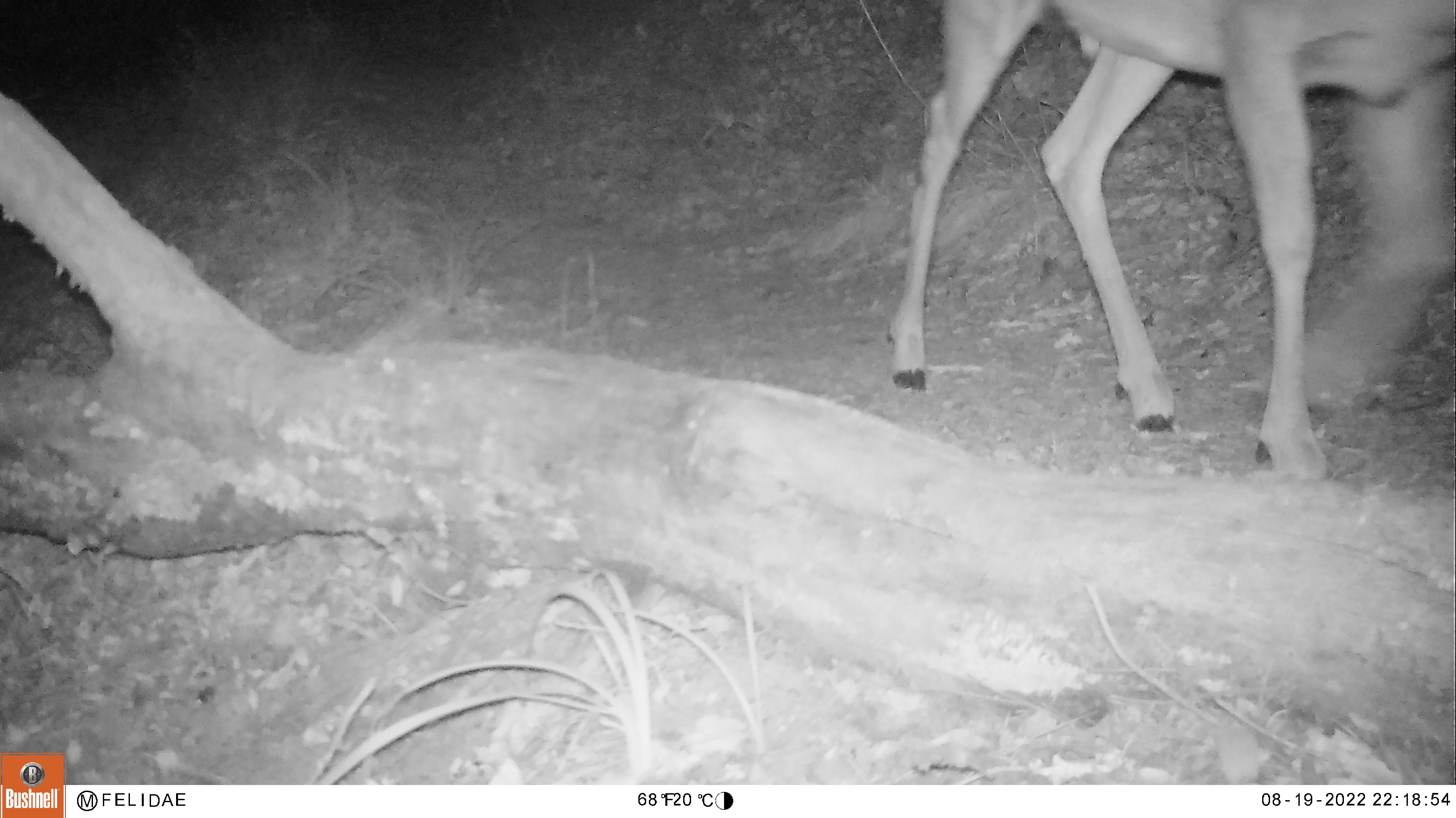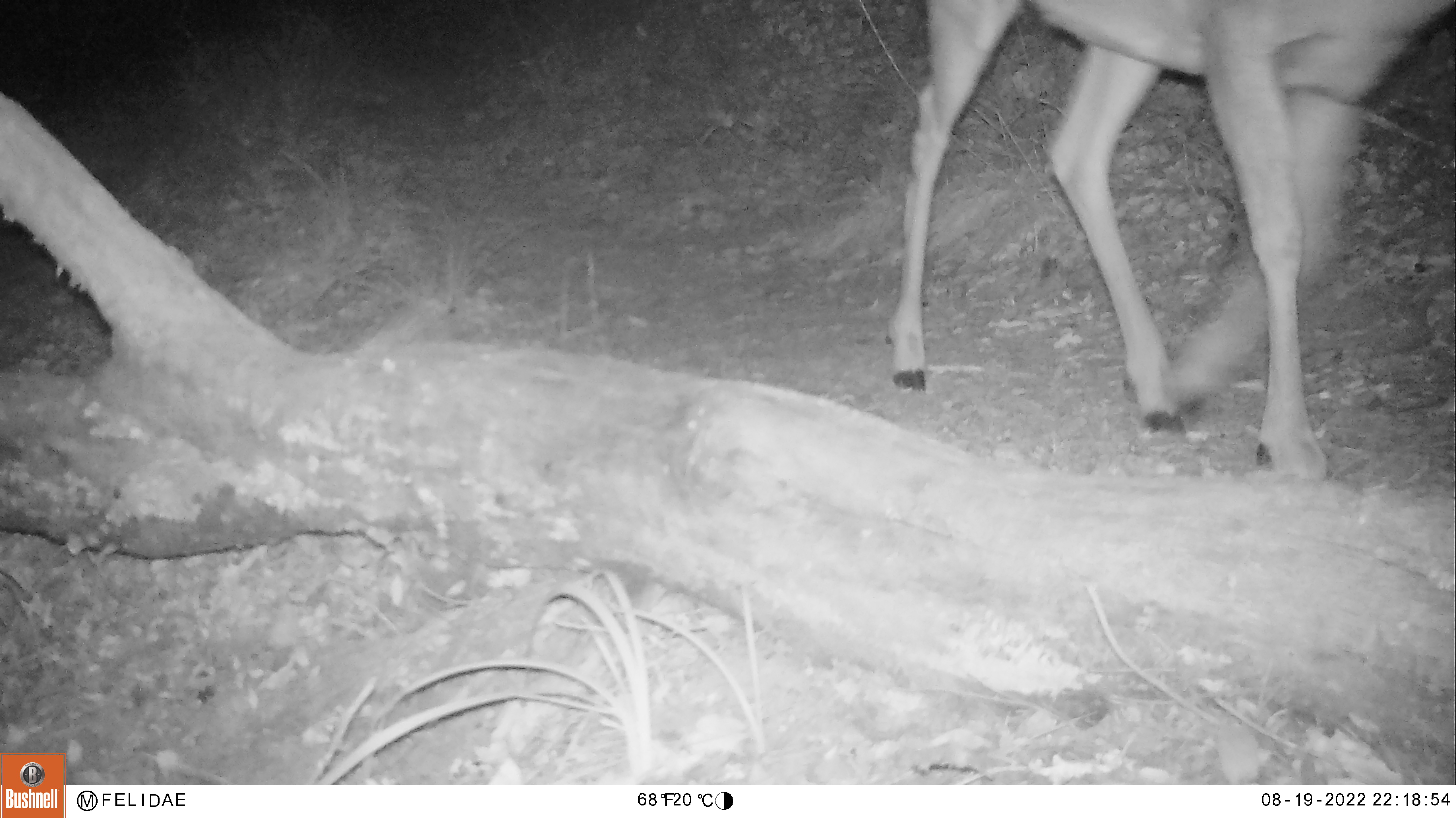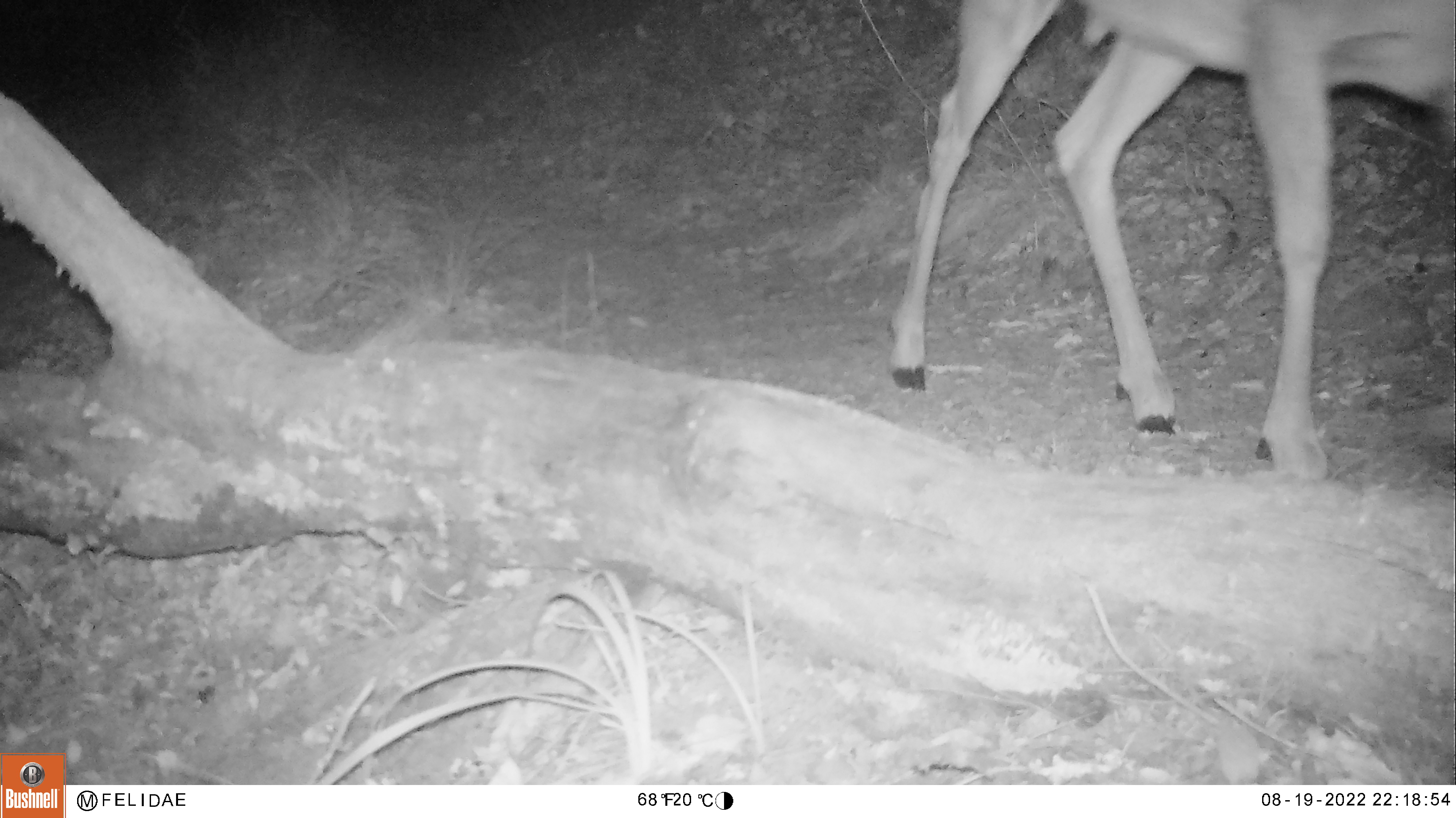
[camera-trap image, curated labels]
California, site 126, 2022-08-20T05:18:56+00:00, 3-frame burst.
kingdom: Animalia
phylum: Chordata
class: Mammalia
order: Artiodactyla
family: Cervidae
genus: Odocoileus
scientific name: Odocoileus hemionus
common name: mule deer